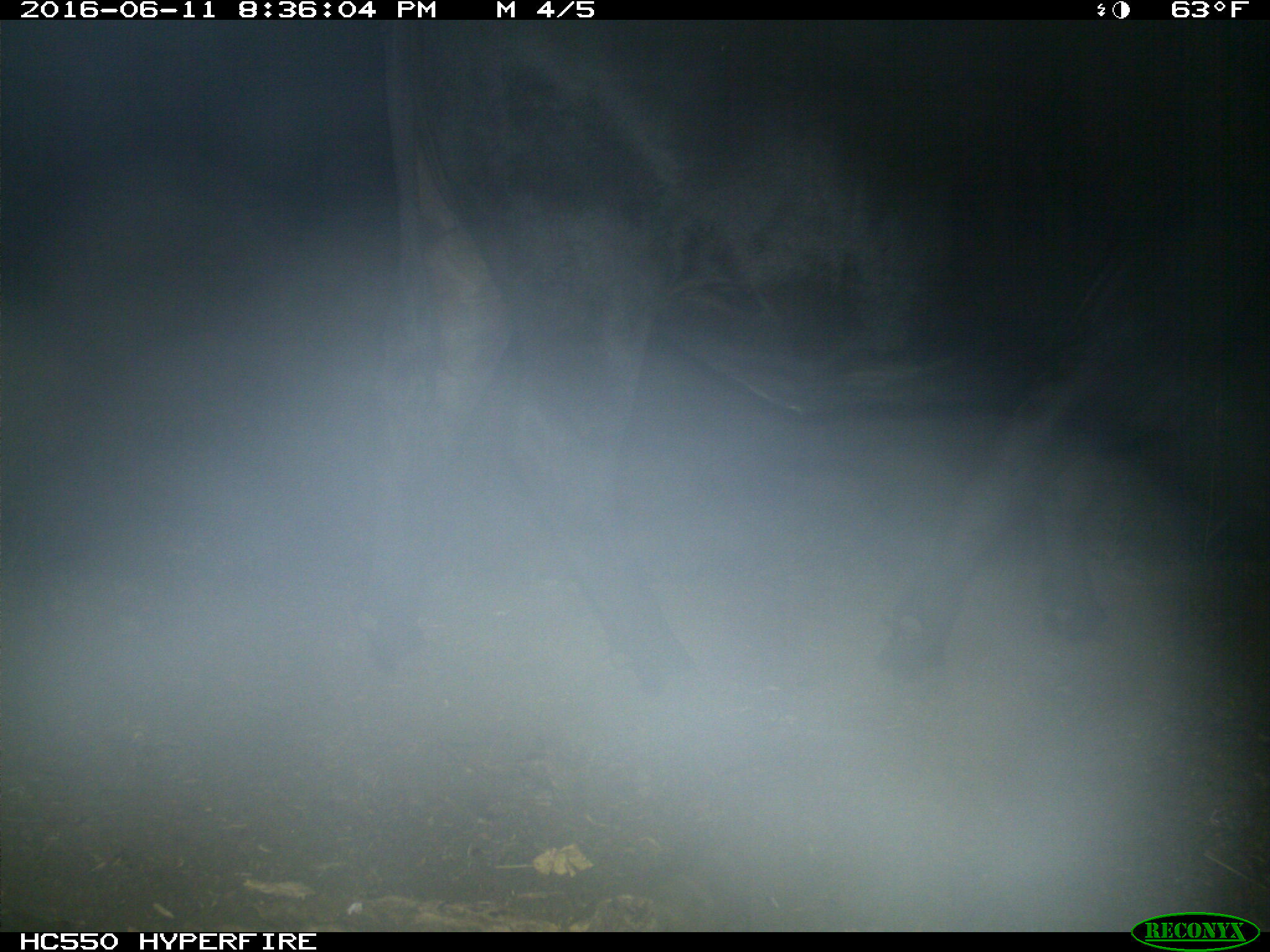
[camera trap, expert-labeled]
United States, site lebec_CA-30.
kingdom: Animalia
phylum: Chordata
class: Mammalia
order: Artiodactyla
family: Bovidae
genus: Bos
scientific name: Bos taurus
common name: domestic cow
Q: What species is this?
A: Bos taurus (domestic cow).